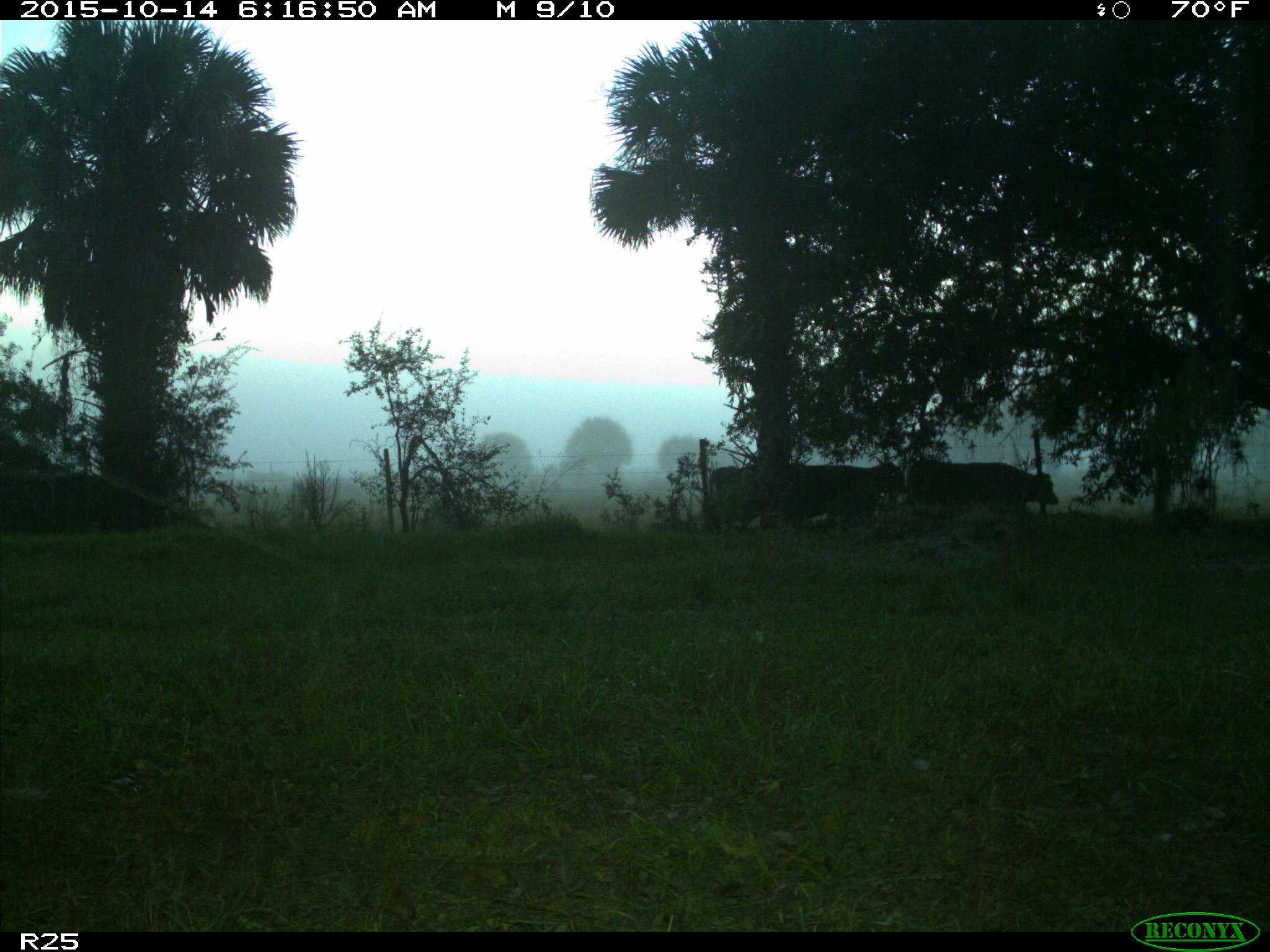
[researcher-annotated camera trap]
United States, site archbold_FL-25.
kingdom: Animalia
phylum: Chordata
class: Mammalia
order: Artiodactyla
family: Bovidae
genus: Bos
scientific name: Bos taurus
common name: domestic cow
Bos taurus (domestic cow).